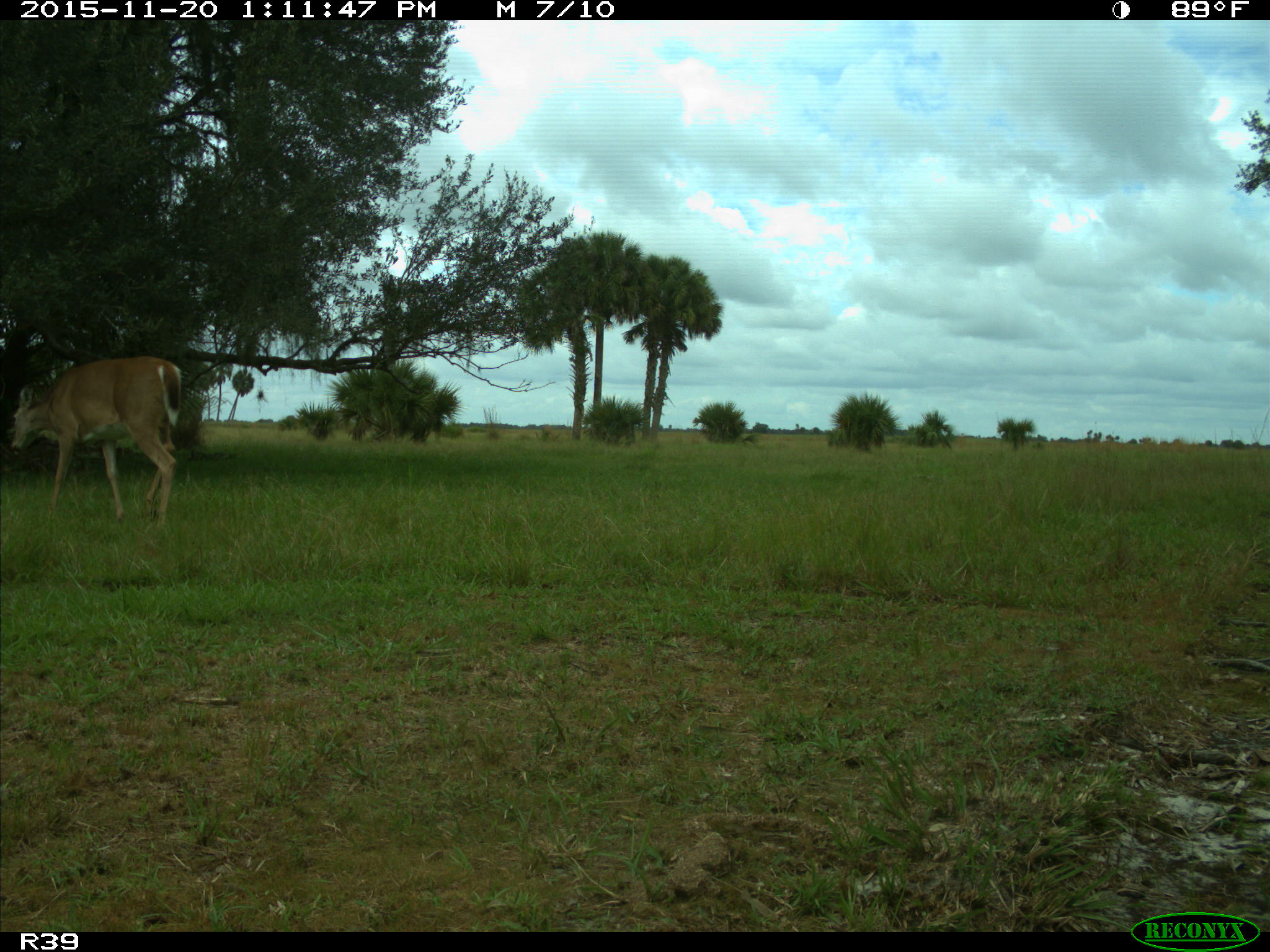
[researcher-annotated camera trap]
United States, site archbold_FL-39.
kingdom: Animalia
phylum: Chordata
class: Mammalia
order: Artiodactyla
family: Cervidae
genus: Odocoileus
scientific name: Odocoileus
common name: deer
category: unidentified deer